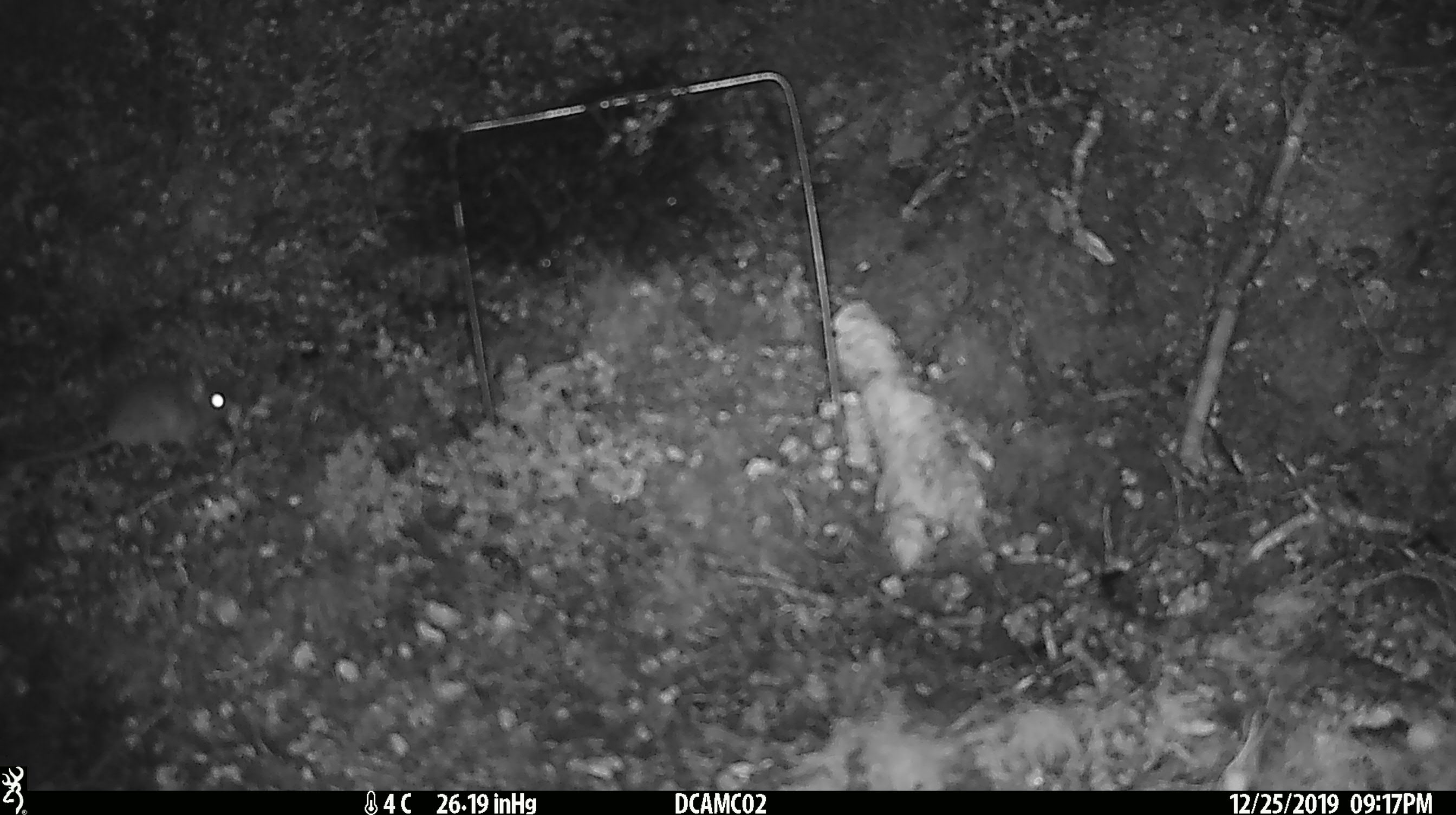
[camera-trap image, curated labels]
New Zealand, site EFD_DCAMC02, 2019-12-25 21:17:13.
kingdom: Animalia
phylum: Chordata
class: Mammalia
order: Rodentia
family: Muridae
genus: Mus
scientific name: Mus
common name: mouse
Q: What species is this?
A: Mouse (Mus).